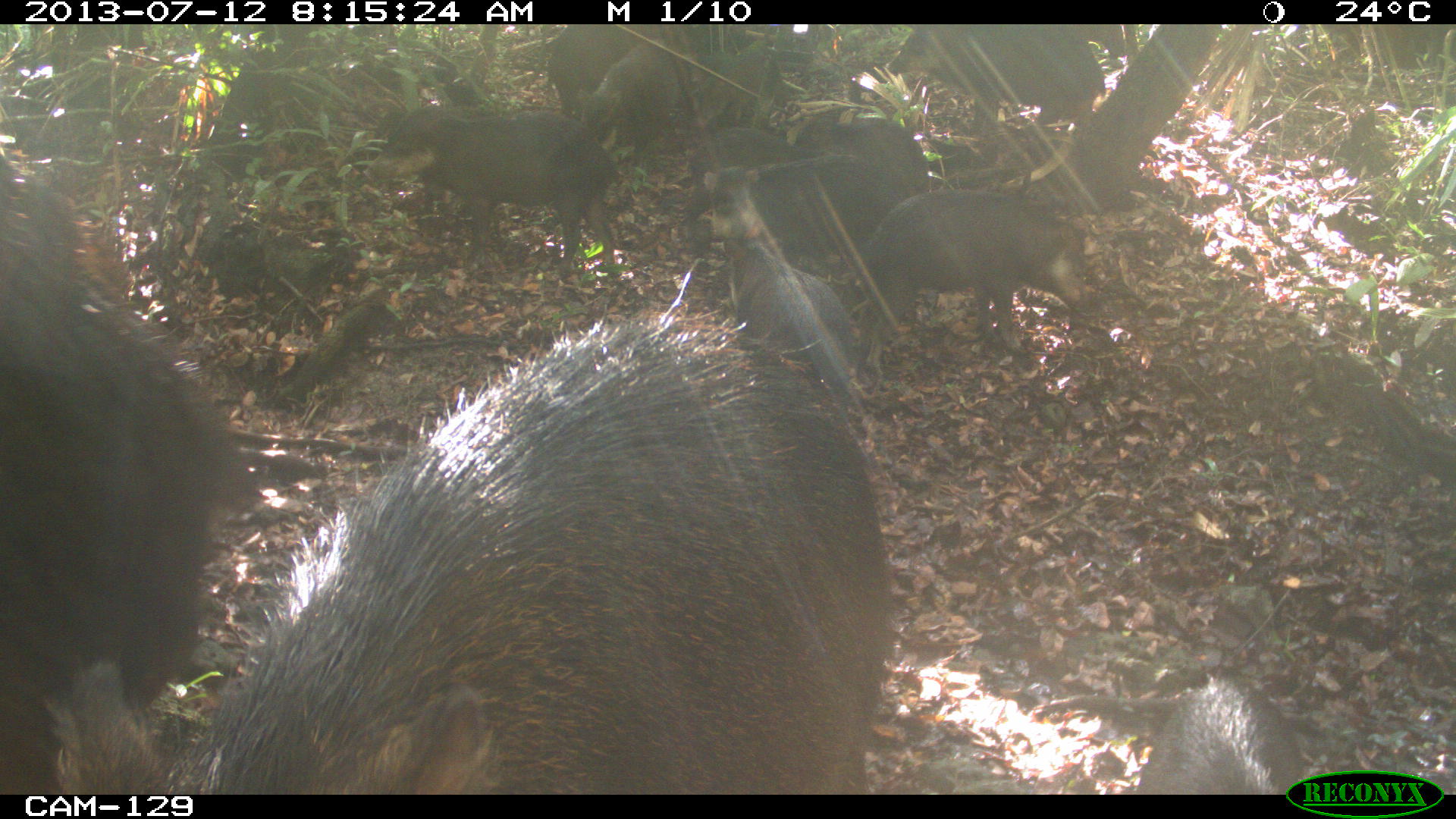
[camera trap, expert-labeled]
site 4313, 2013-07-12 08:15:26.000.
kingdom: Animalia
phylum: Chordata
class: Mammalia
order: Artiodactyla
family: Tayassuidae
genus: Tayassu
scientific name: Tayassu pecari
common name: white-lipped peccary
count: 20